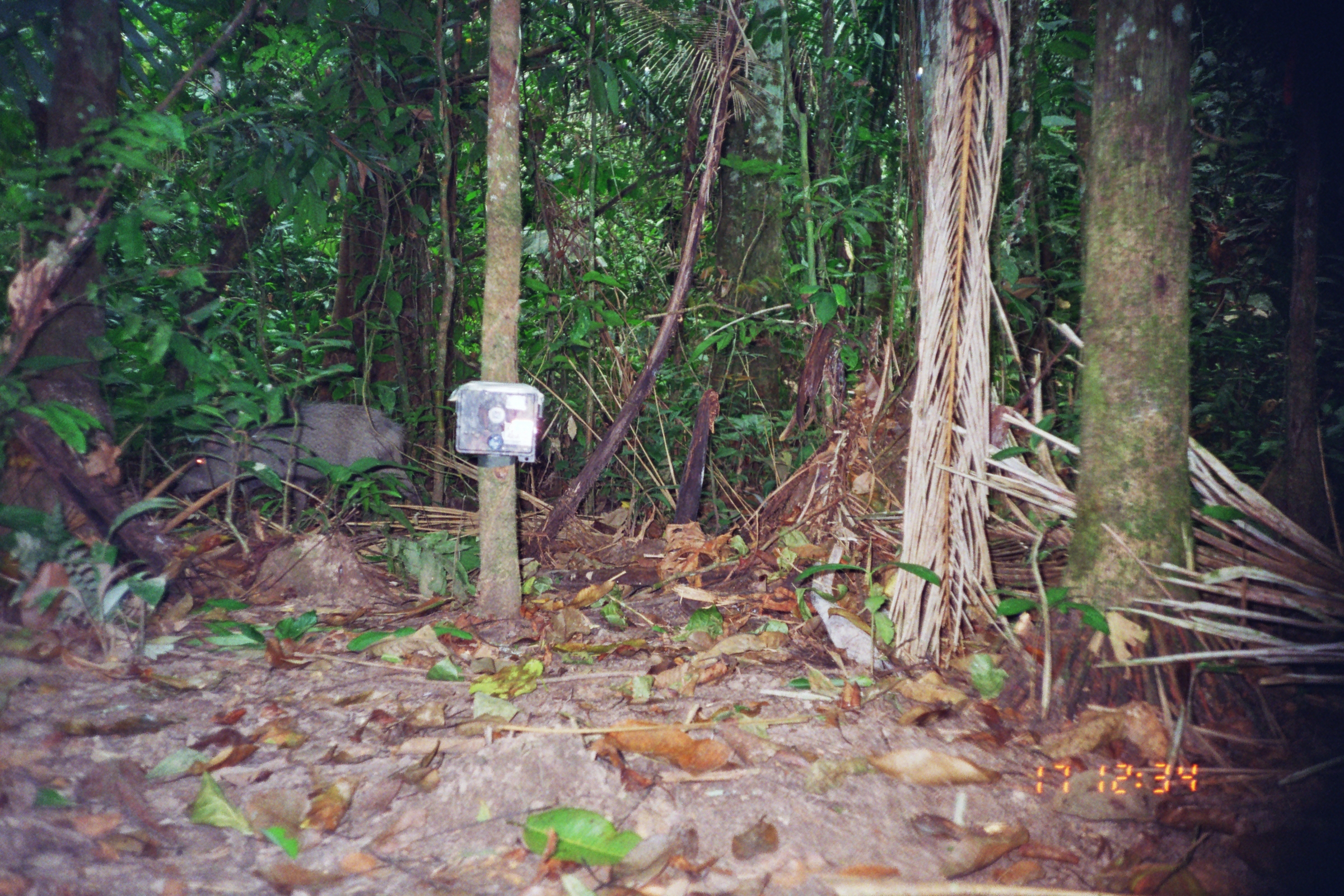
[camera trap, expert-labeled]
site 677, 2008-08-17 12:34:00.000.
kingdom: Animalia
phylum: Chordata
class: Mammalia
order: Artiodactyla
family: Tayassuidae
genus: Tayassu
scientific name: Tayassu pecari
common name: white-lipped peccary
Tayassu pecari (white-lipped peccary).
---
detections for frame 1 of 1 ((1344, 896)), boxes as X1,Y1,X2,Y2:
tayassu pecari: 174,396,424,530